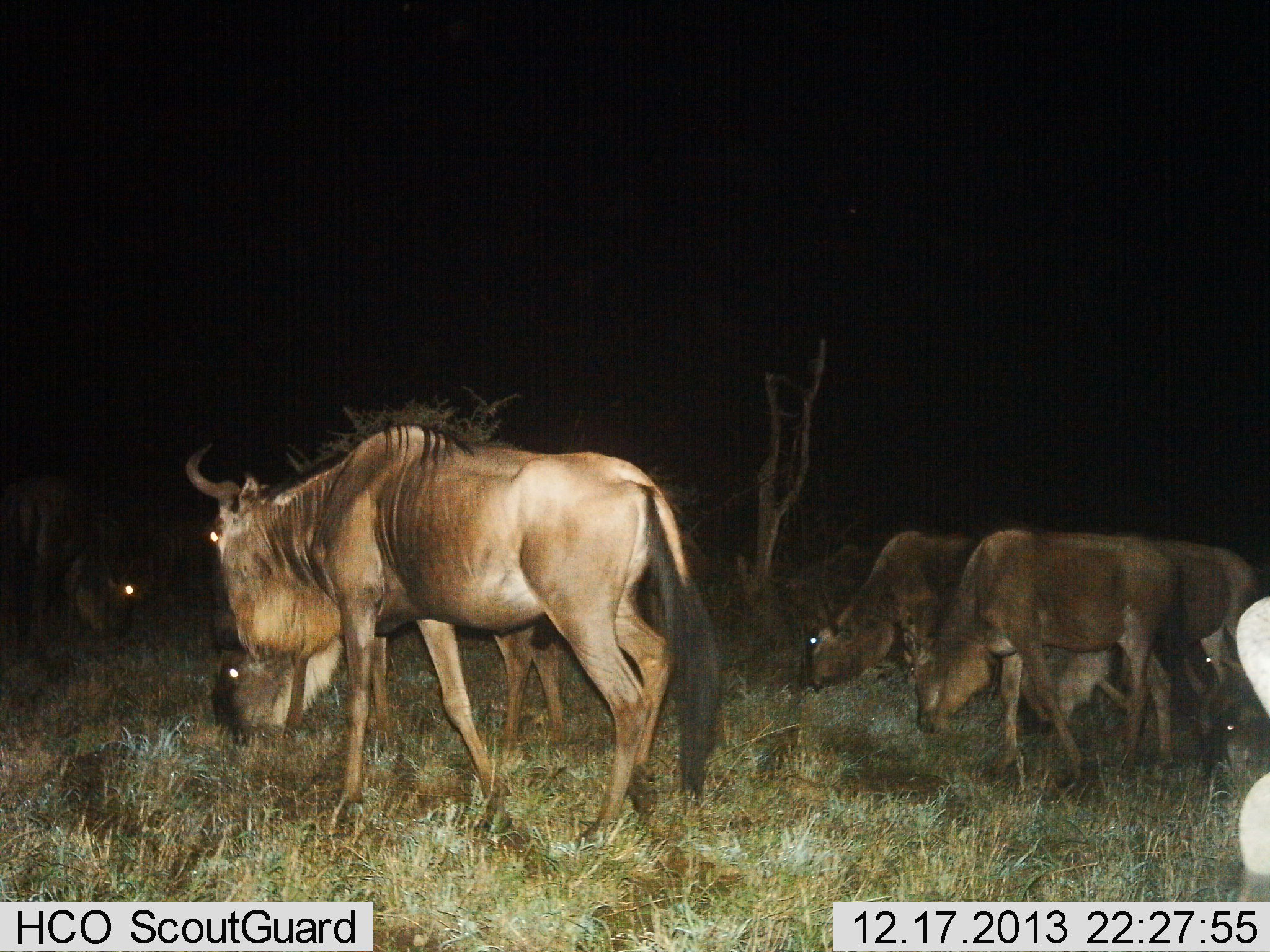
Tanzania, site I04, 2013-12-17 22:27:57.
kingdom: Animalia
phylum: Chordata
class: Mammalia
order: Artiodactyla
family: Bovidae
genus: Connochaetes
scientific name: Connochaetes taurinus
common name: blue wildebeest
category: wildebeest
Wildebeest (blue wildebeest) (Connochaetes taurinus), count 7. Behavior (volunteer vote fractions): standing 40%, resting 10%, moving 40%, interacting 10%. Young present (vote fraction): 10%. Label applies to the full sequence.